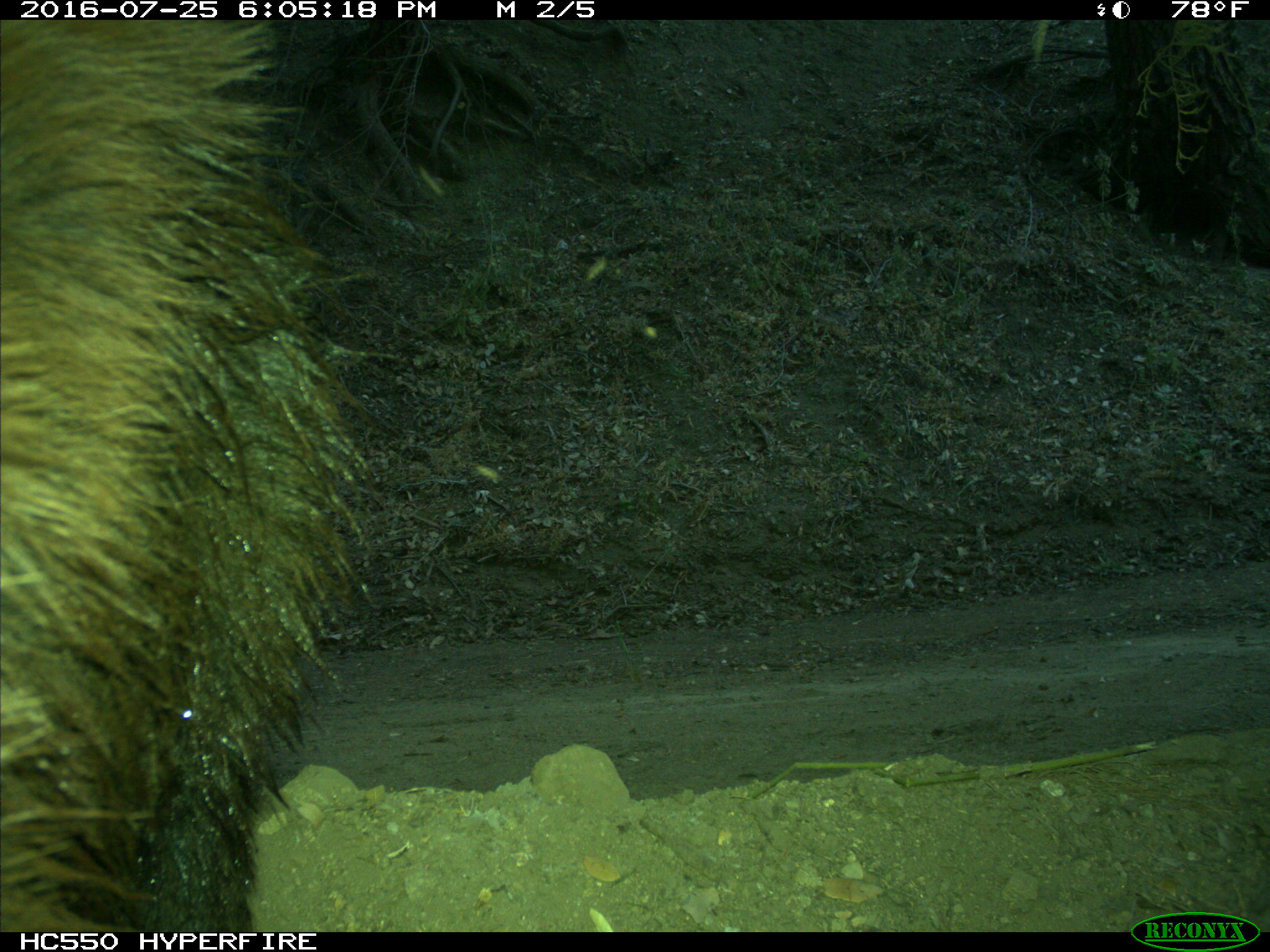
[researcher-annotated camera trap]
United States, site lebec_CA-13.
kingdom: Animalia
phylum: Chordata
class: Mammalia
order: Carnivora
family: Ursidae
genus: Ursus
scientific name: Ursus americanus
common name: american black bear